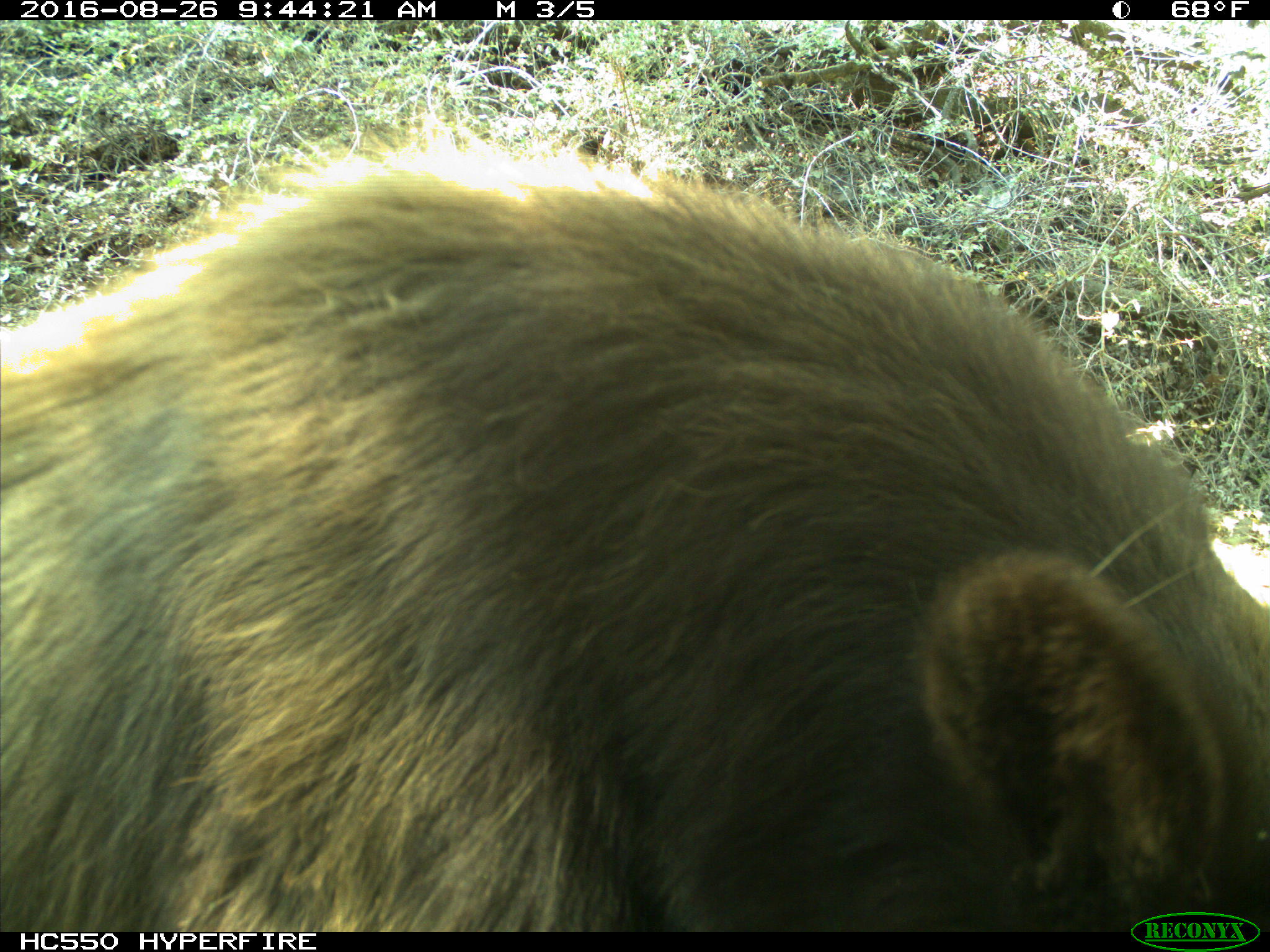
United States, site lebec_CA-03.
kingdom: Animalia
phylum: Chordata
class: Mammalia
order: Carnivora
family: Ursidae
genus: Ursus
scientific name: Ursus americanus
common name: american black bear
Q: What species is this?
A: Ursus americanus (american black bear).